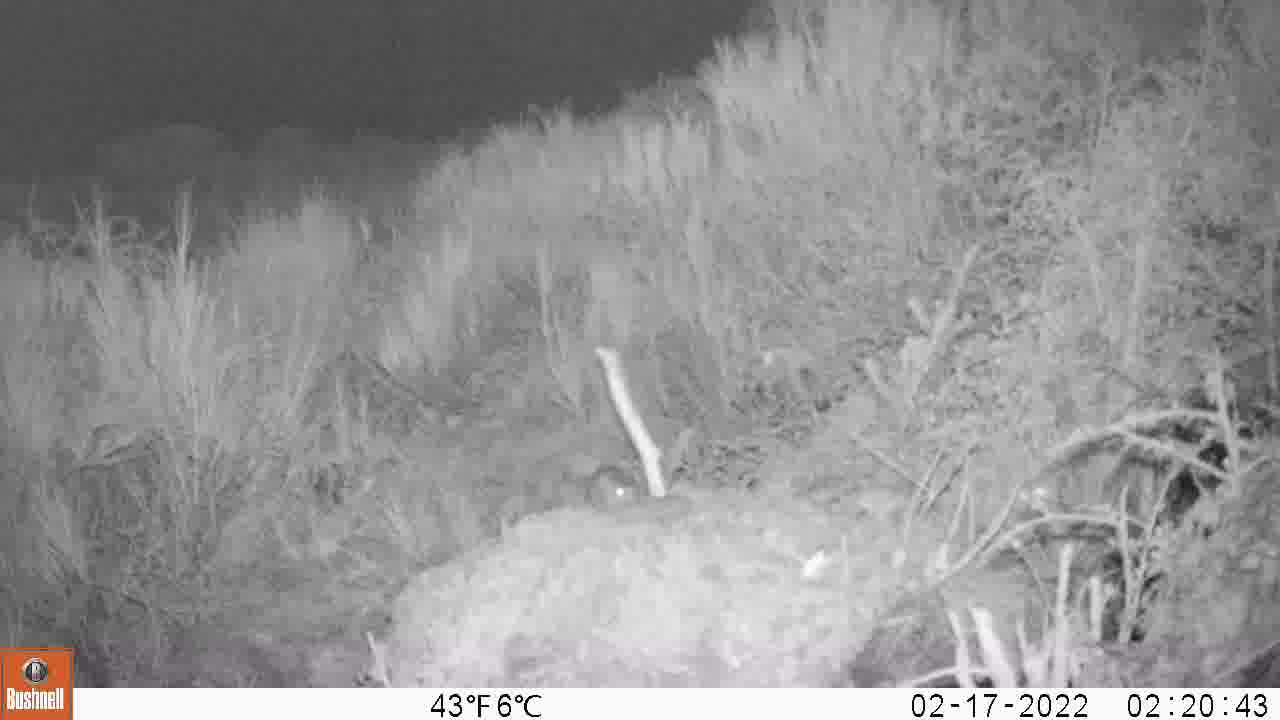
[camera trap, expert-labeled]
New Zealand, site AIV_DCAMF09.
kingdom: Animalia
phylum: Chordata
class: Mammalia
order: Rodentia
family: Muridae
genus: Mus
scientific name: Mus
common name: mouse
Mouse (Mus).